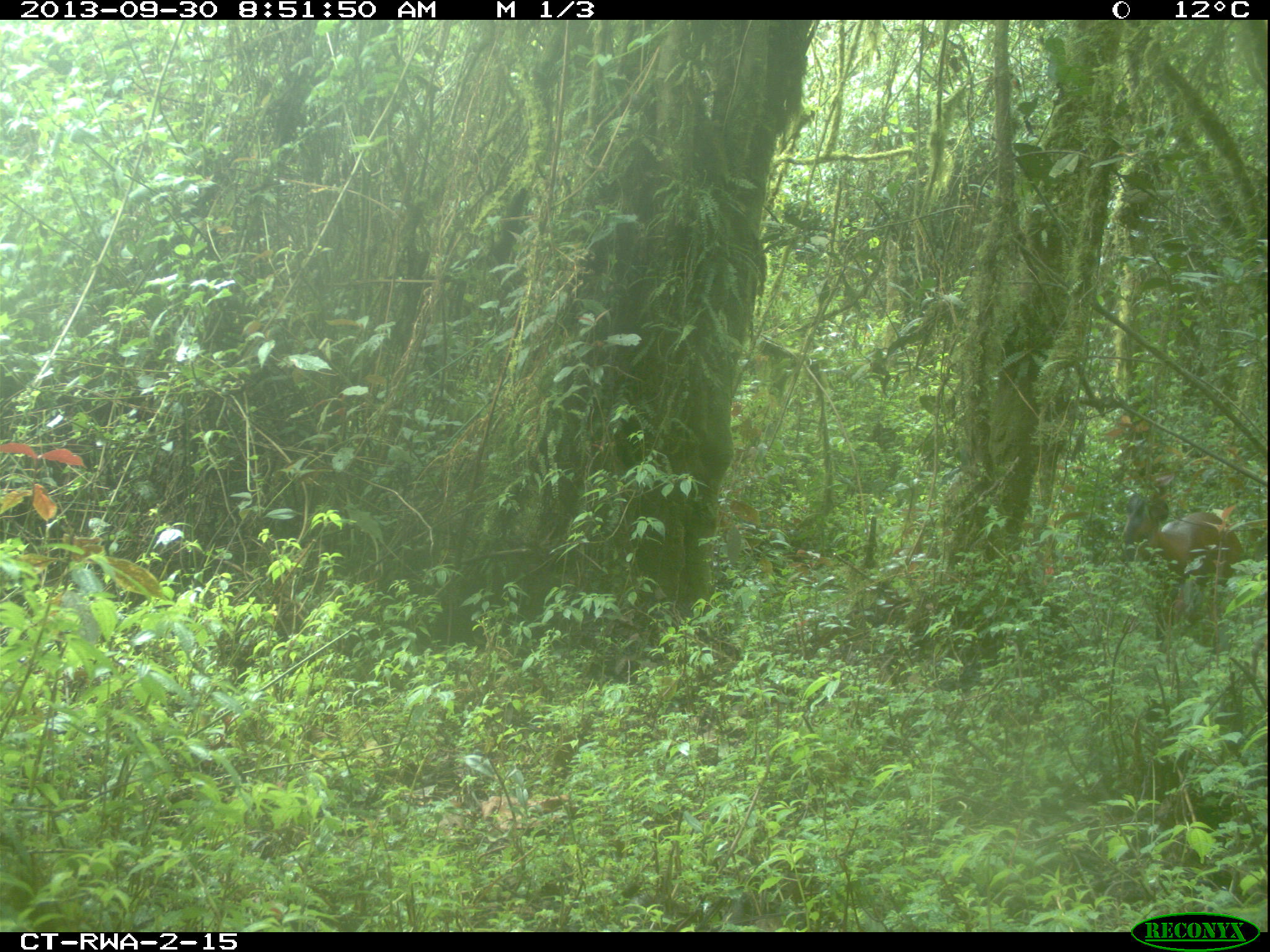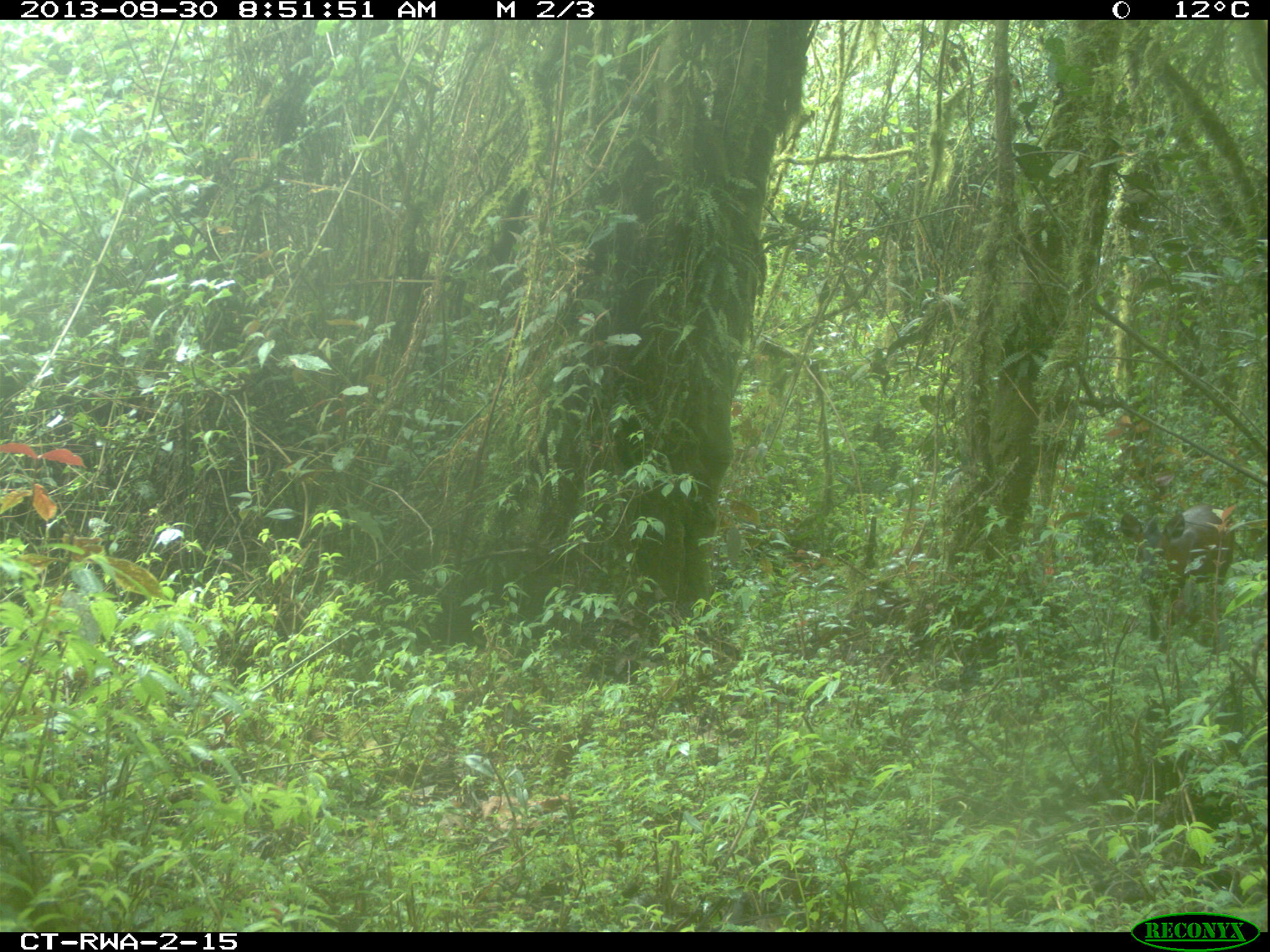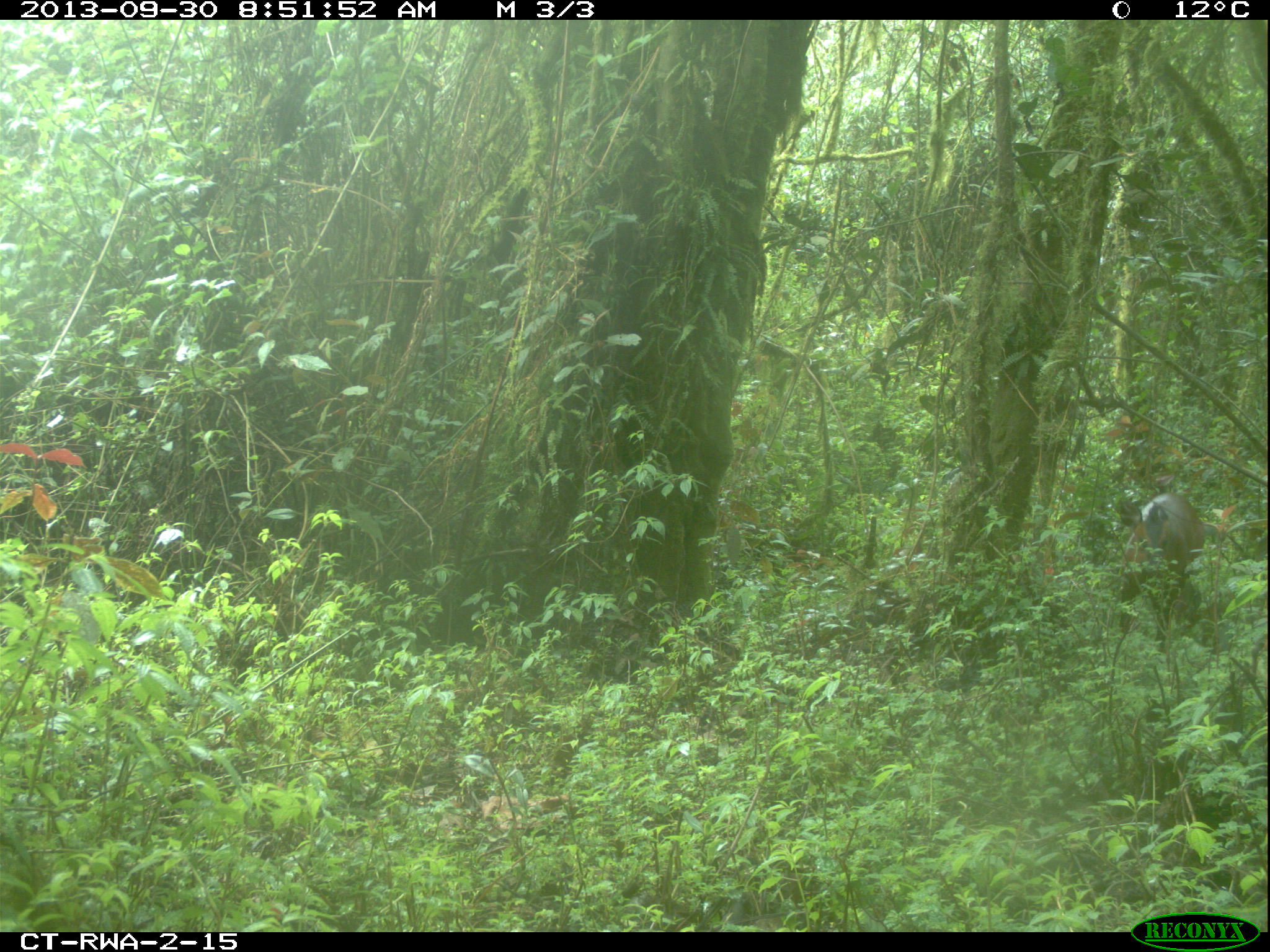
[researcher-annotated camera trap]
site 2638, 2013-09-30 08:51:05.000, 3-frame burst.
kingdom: Animalia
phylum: Chordata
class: Mammalia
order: Artiodactyla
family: Bovidae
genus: Cephalophus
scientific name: Cephalophus nigrifrons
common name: black-fronted duiker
Cephalophus nigrifrons (black-fronted duiker), count 1.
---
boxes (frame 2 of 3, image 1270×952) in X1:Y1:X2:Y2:
cephalophus nigrifrons: 1116:502:1236:651